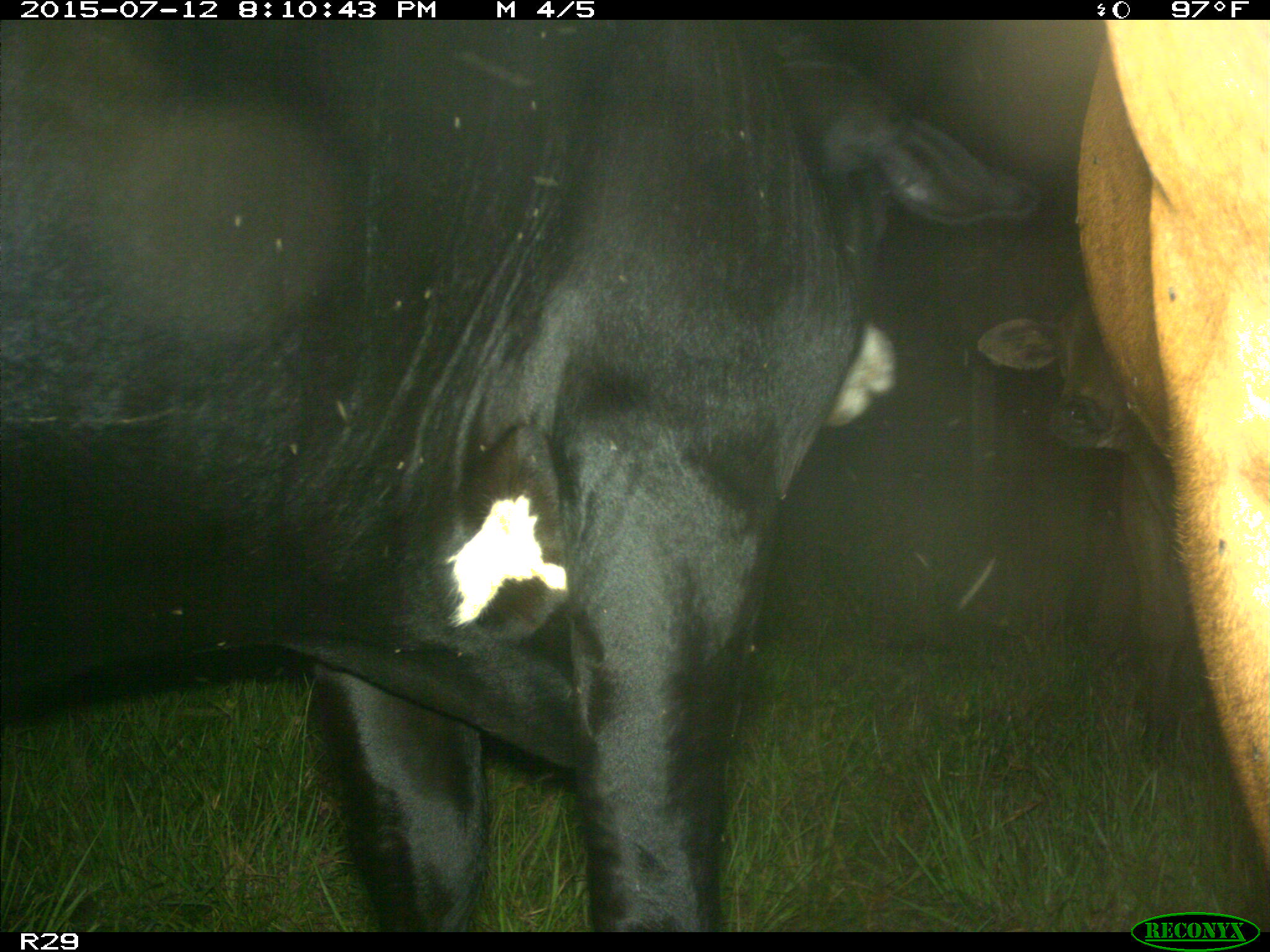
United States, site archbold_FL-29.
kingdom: Animalia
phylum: Chordata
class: Mammalia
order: Artiodactyla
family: Bovidae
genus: Bos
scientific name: Bos taurus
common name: domestic cow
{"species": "Bos taurus (domestic cow)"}